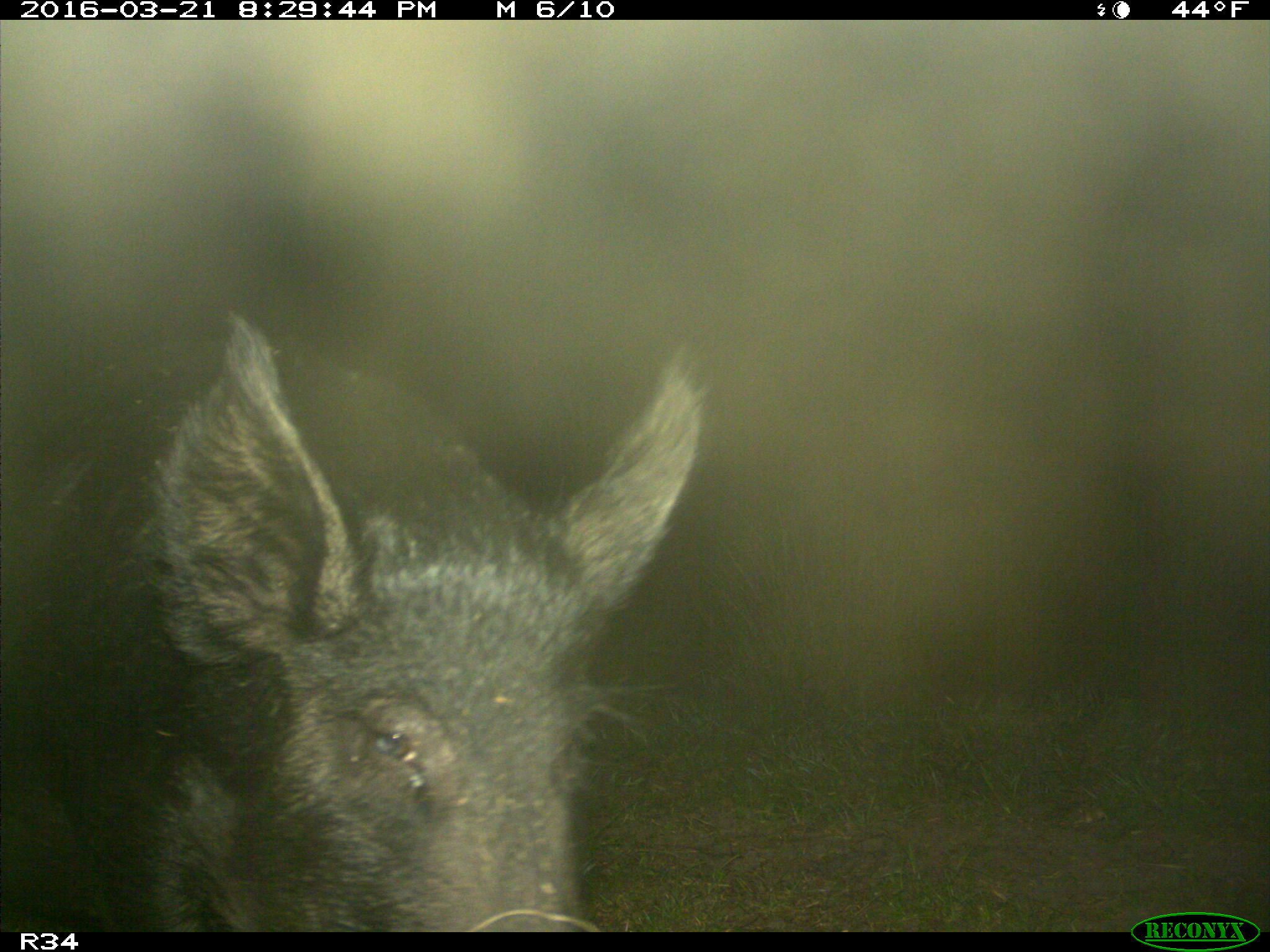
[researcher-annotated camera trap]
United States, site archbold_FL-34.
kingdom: Animalia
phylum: Chordata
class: Mammalia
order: Artiodactyla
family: Suidae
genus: Sus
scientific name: Sus scrofa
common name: wild boar